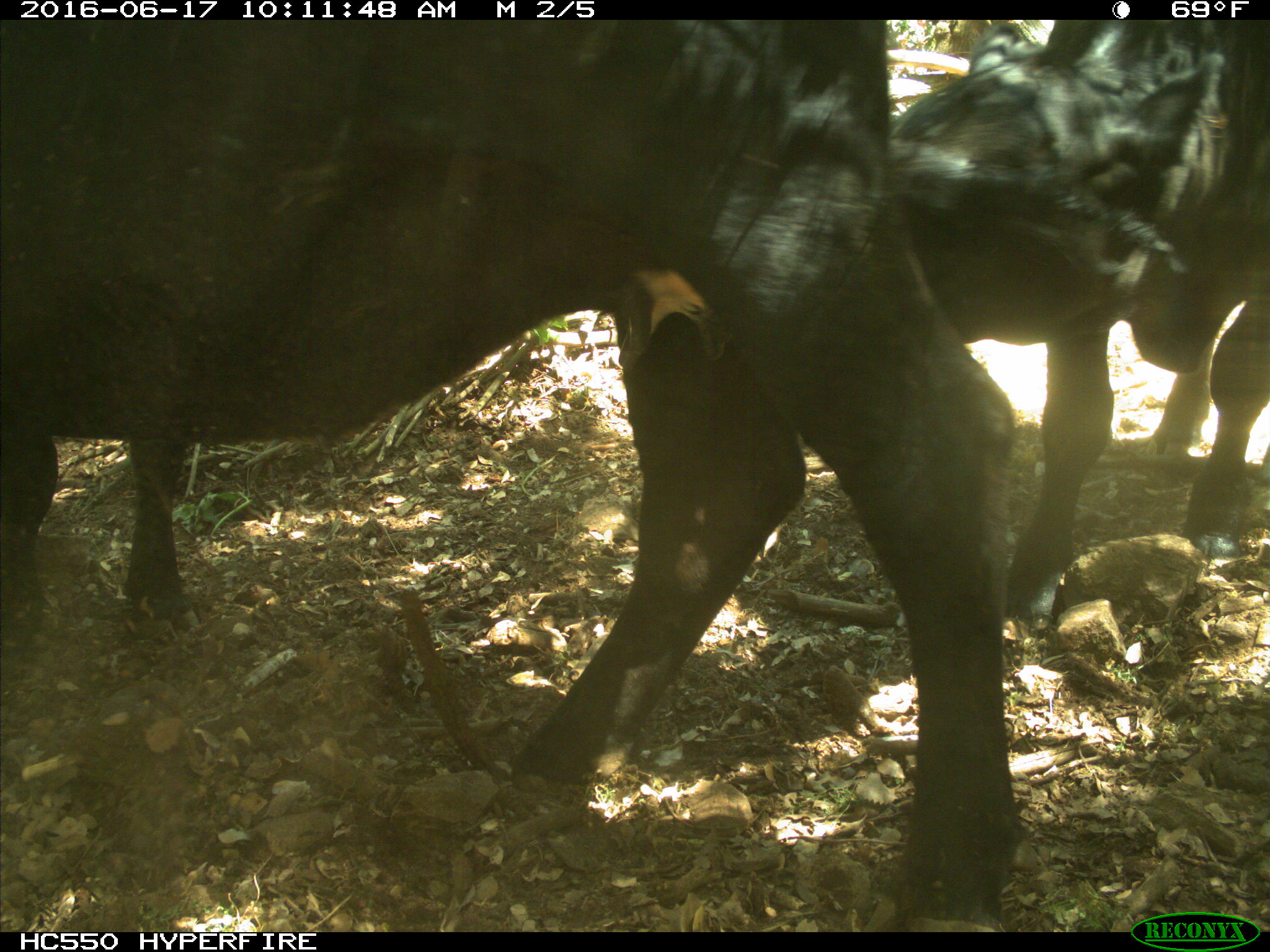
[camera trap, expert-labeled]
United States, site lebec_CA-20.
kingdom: Animalia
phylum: Chordata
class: Mammalia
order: Artiodactyla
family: Bovidae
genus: Bos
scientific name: Bos taurus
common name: domestic cow